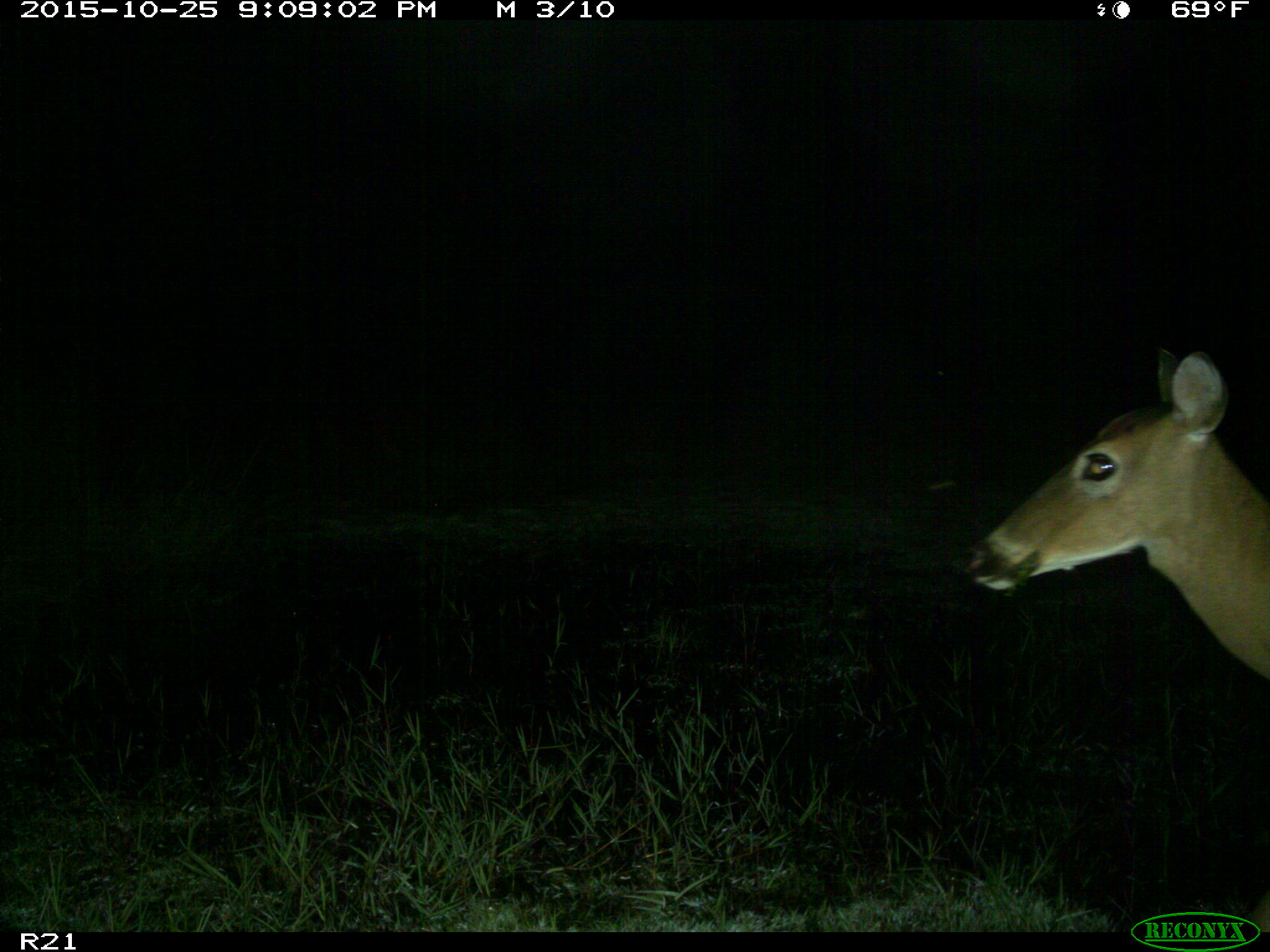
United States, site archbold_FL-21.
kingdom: Animalia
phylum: Chordata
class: Mammalia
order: Artiodactyla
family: Cervidae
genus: Odocoileus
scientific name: Odocoileus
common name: deer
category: unidentified deer